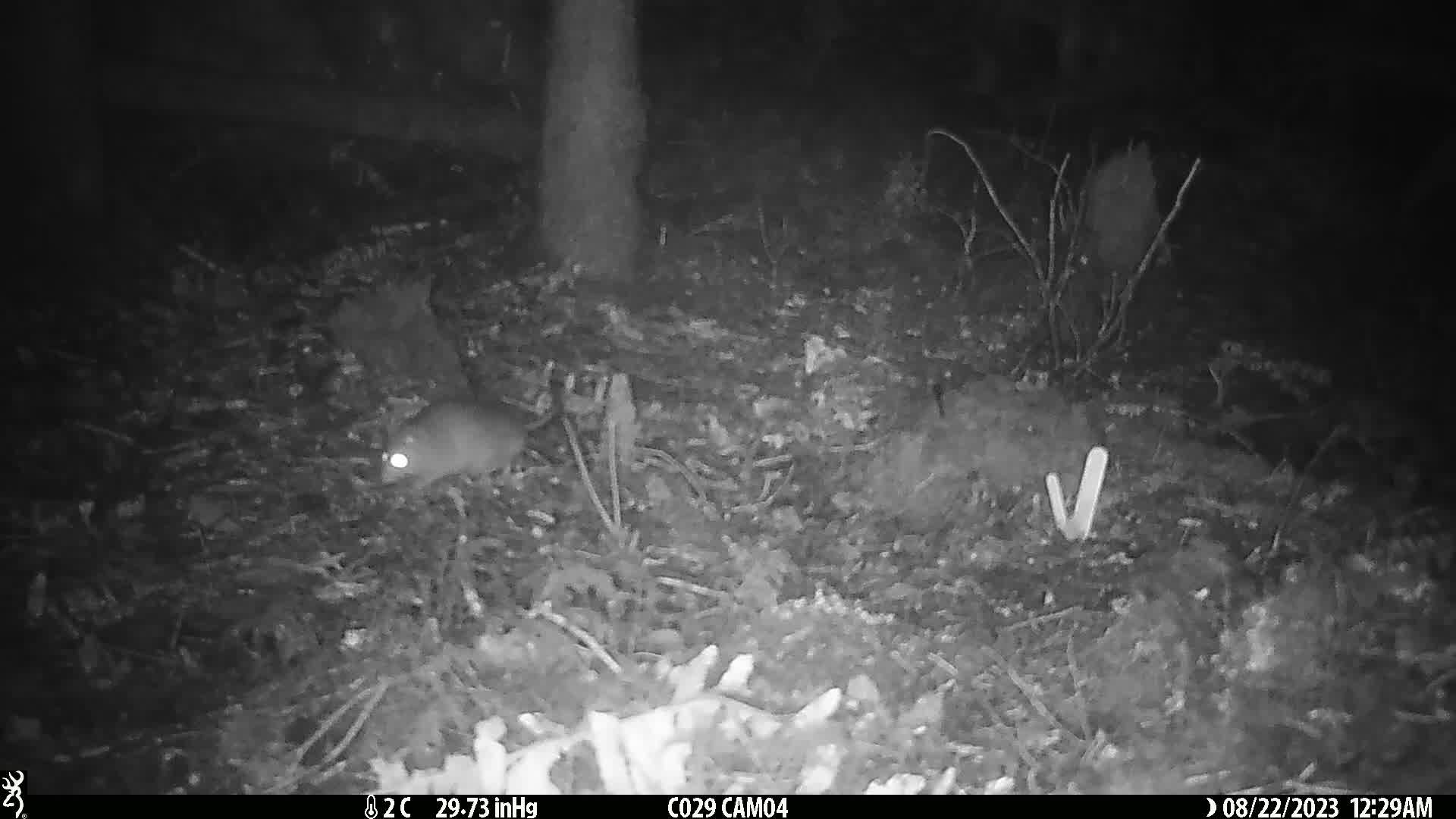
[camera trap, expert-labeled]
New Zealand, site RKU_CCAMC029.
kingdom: Animalia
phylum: Chordata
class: Mammalia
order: Rodentia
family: Muridae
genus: Rattus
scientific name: Rattus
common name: rat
Rat (Rattus).